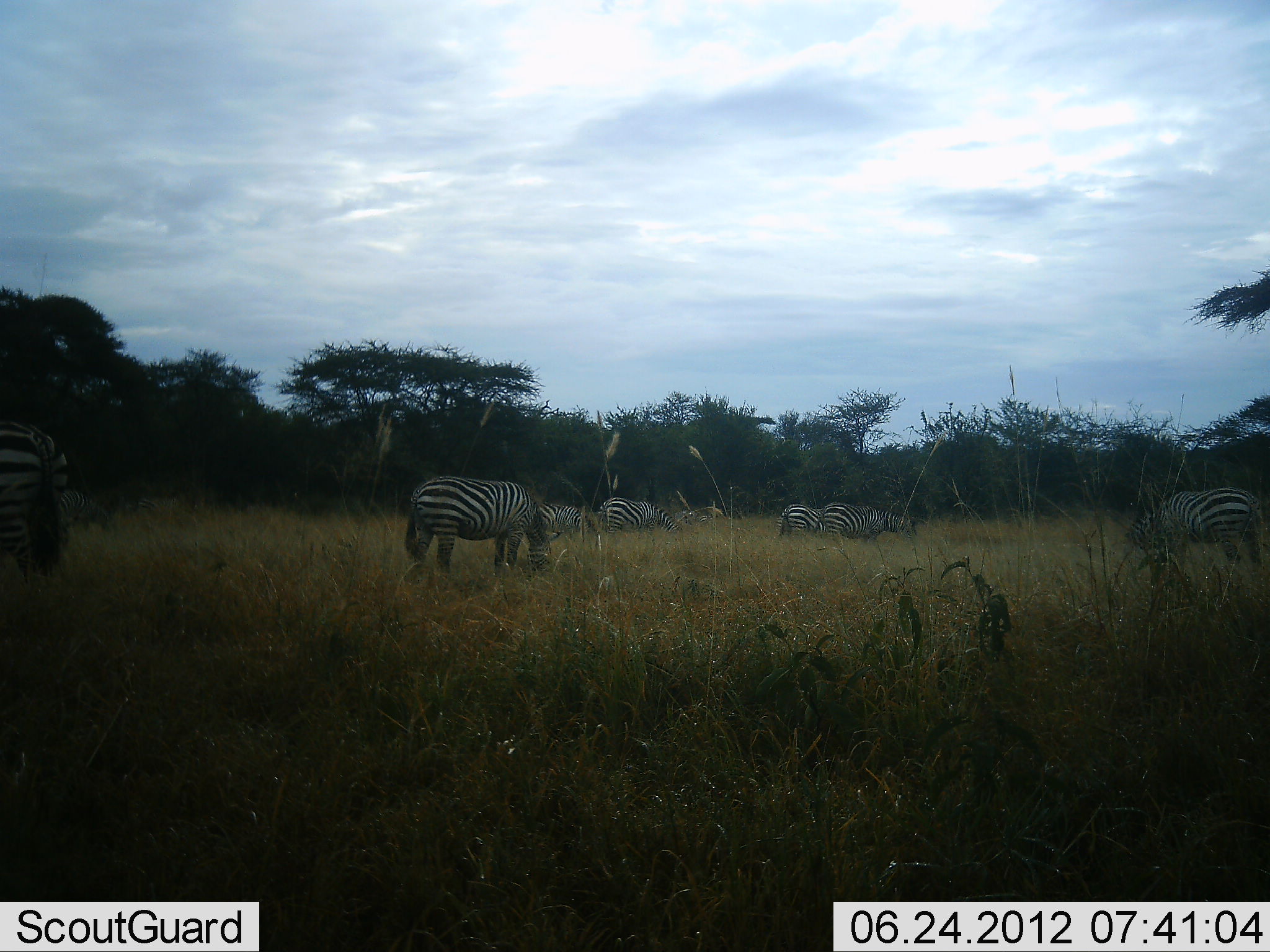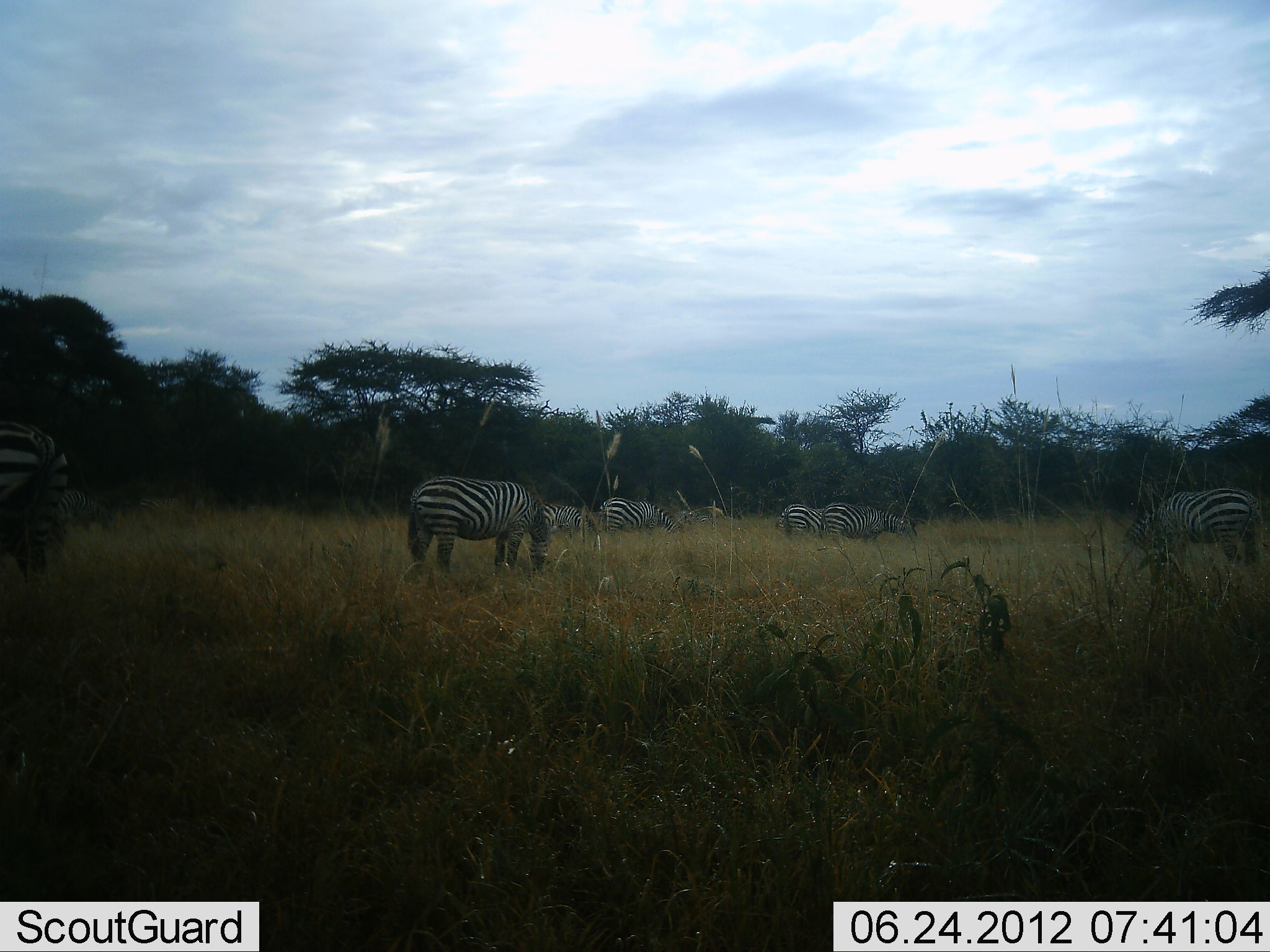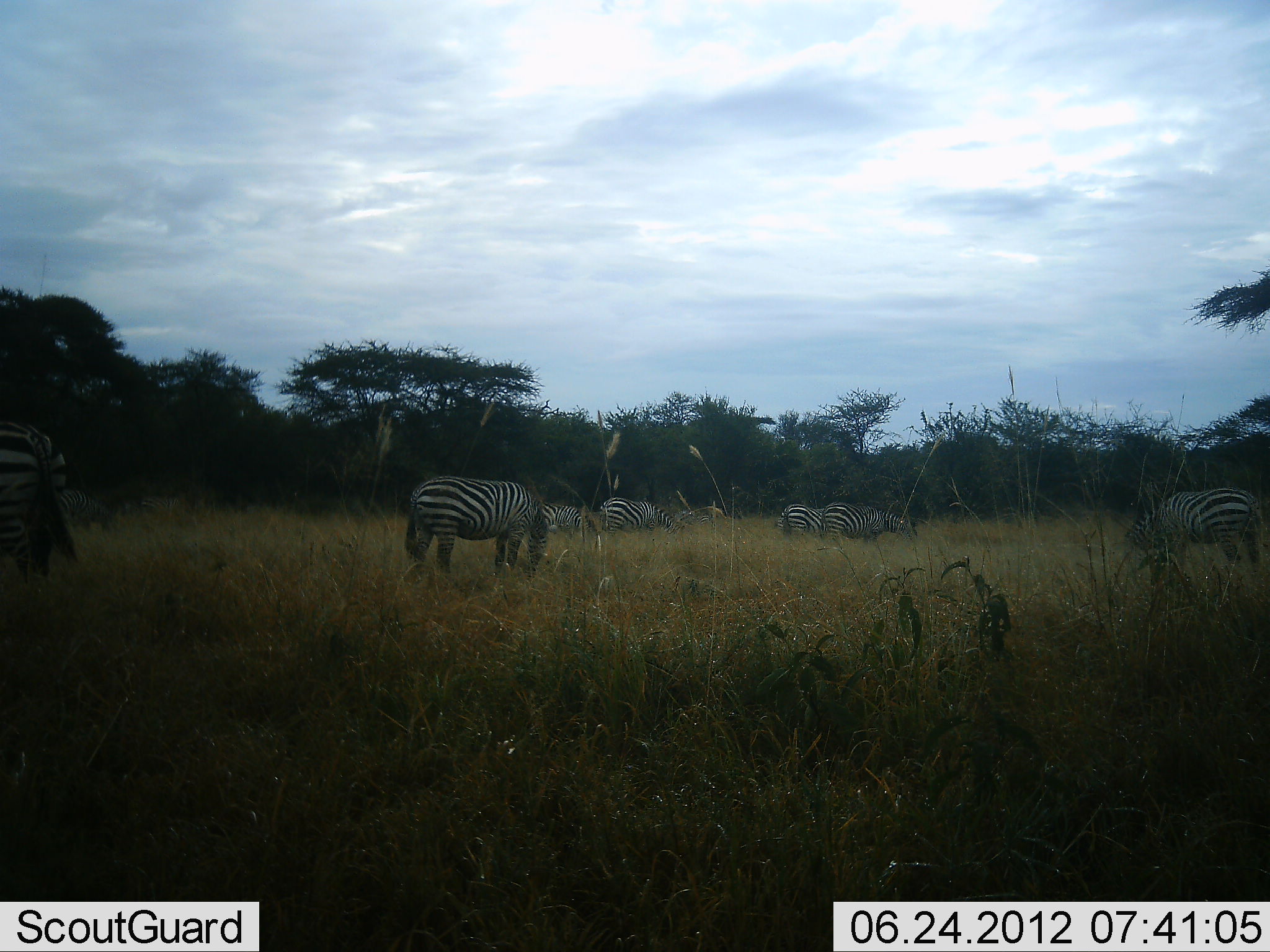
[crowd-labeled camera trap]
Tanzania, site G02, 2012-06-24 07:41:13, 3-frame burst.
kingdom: Animalia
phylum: Chordata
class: Mammalia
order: Perissodactyla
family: Equidae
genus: Equus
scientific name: Equus quagga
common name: plains zebra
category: zebra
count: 8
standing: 80%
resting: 10%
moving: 10%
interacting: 0%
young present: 0%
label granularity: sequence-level